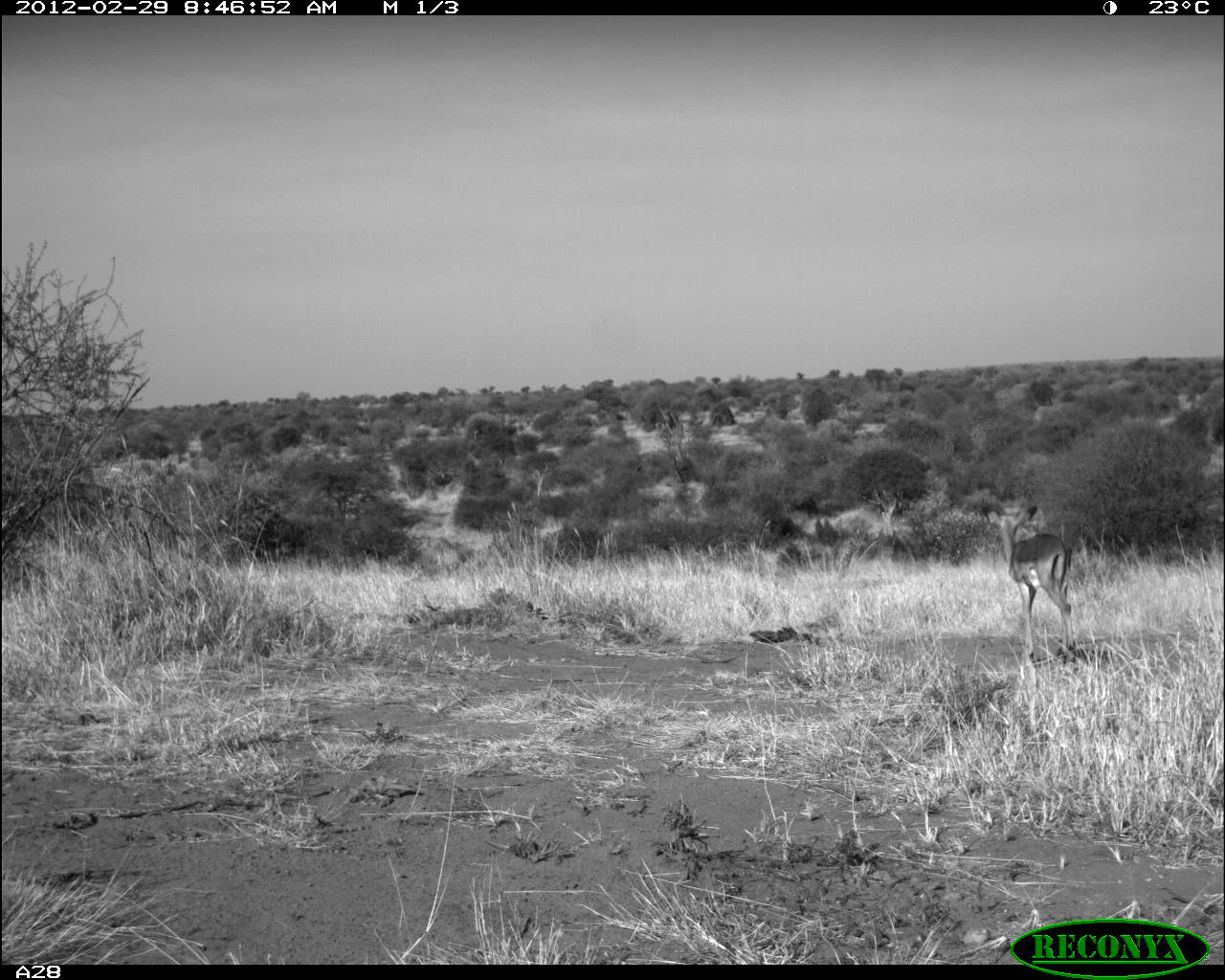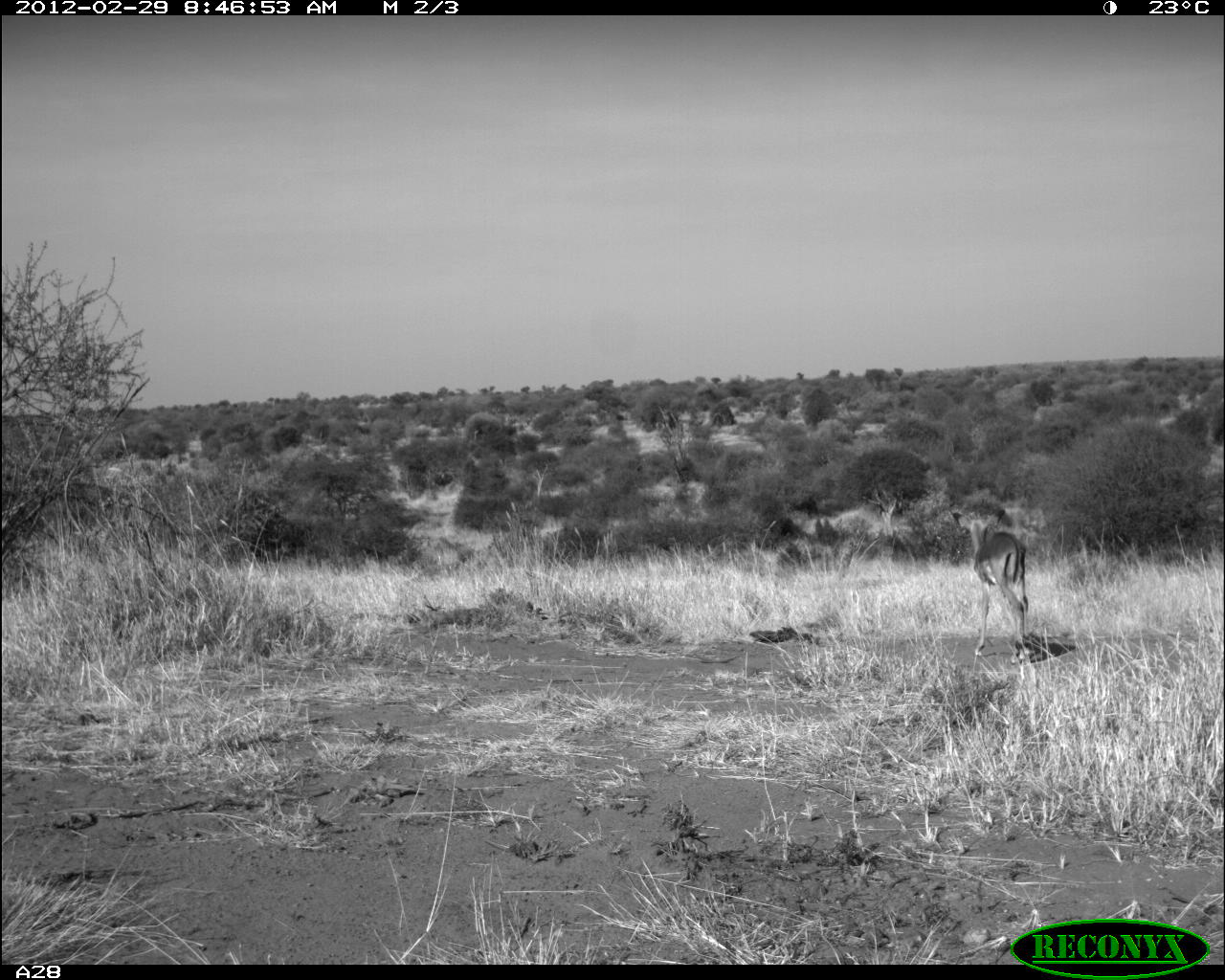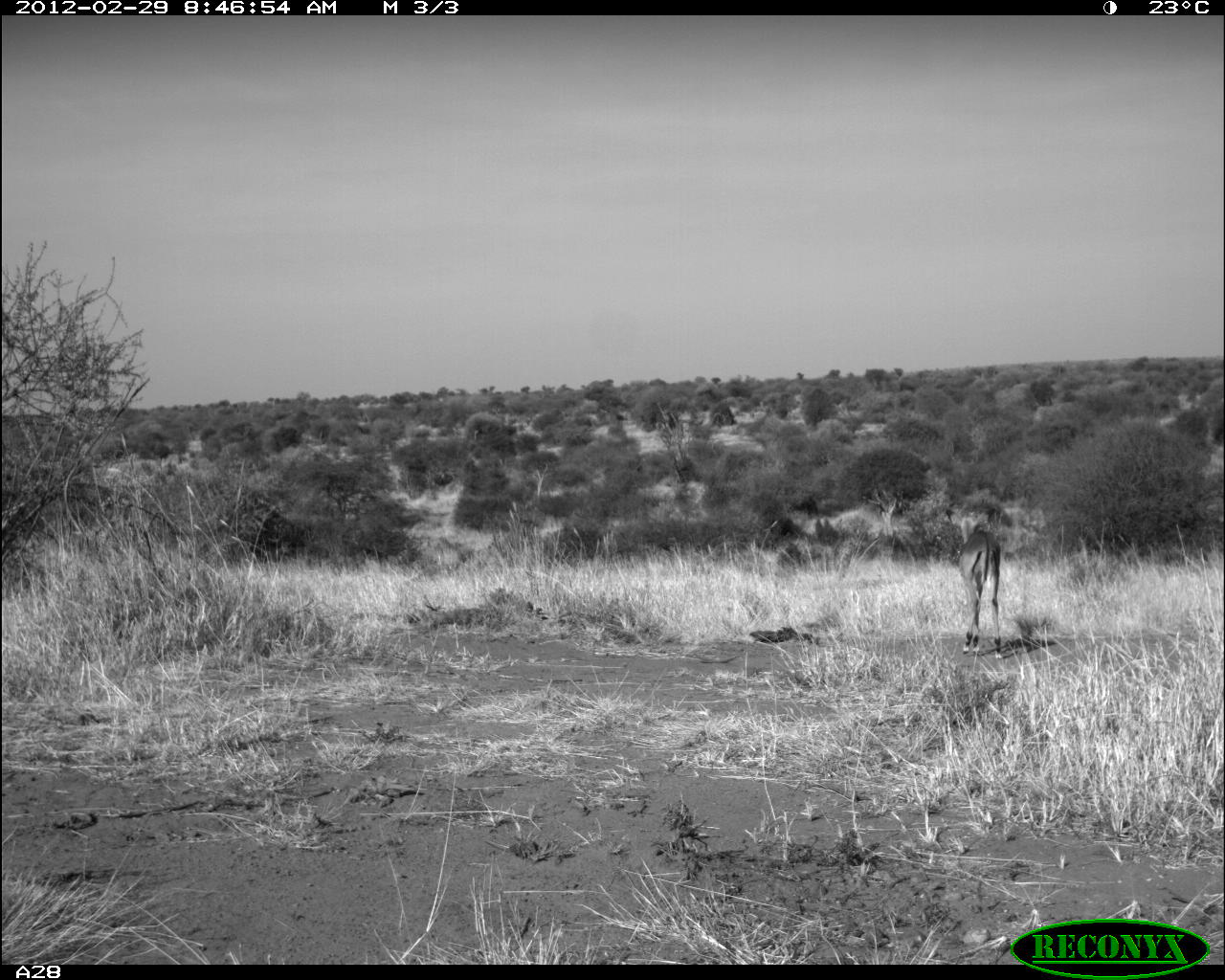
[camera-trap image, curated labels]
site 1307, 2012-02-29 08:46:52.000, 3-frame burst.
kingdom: Animalia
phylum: Chordata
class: Mammalia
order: Artiodactyla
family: Bovidae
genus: Aepyceros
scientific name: Aepyceros melampus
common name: impala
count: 1